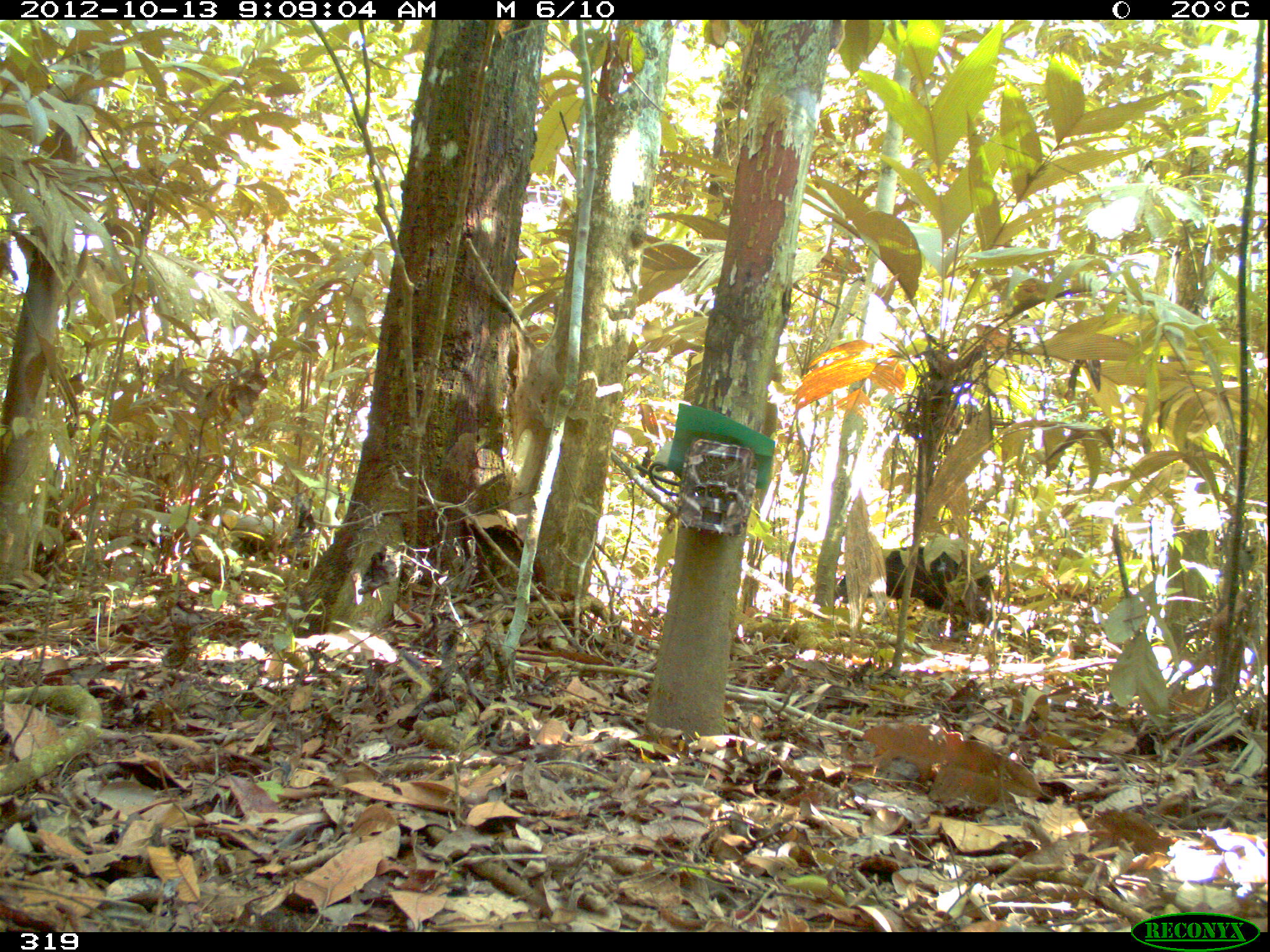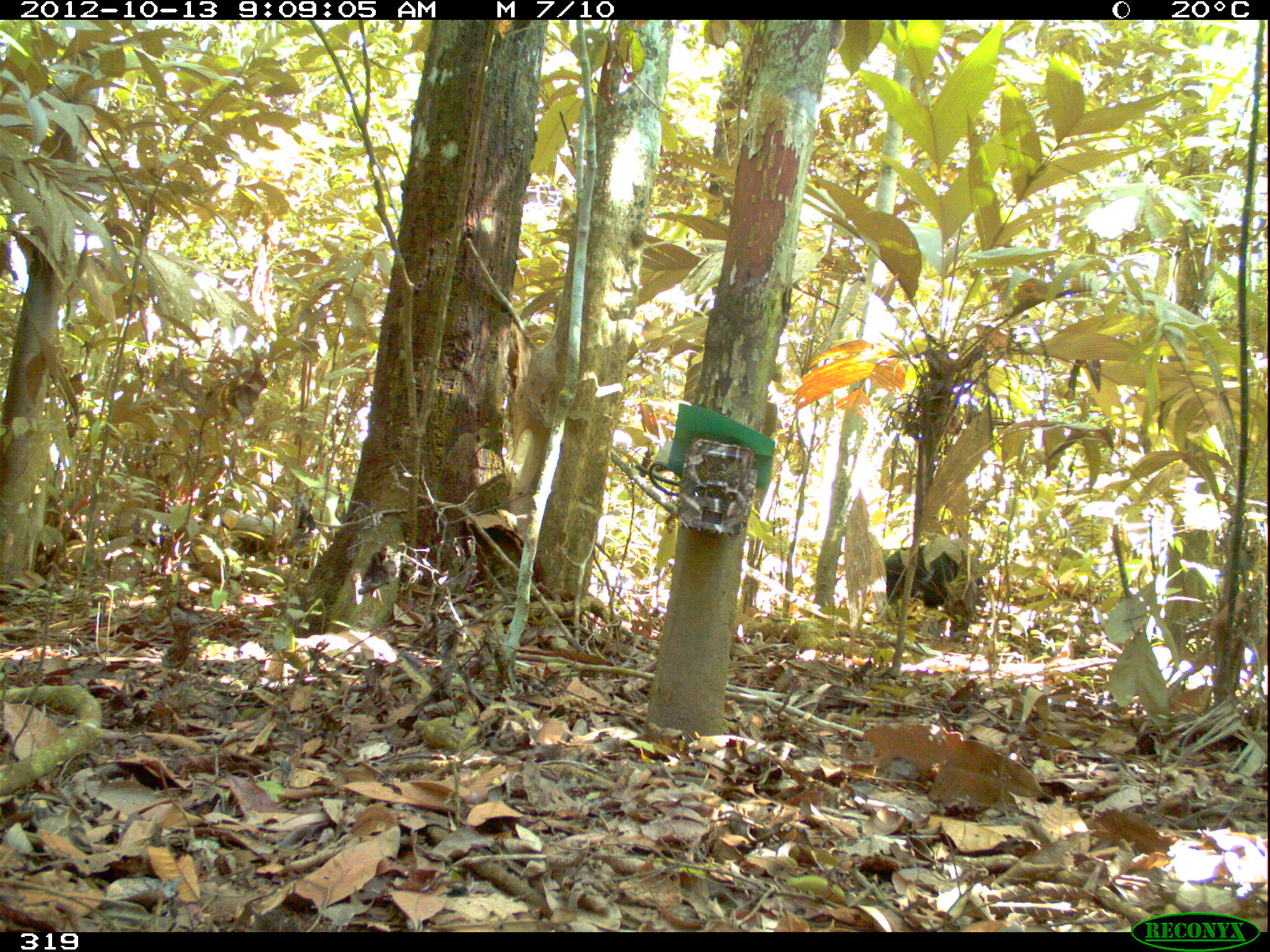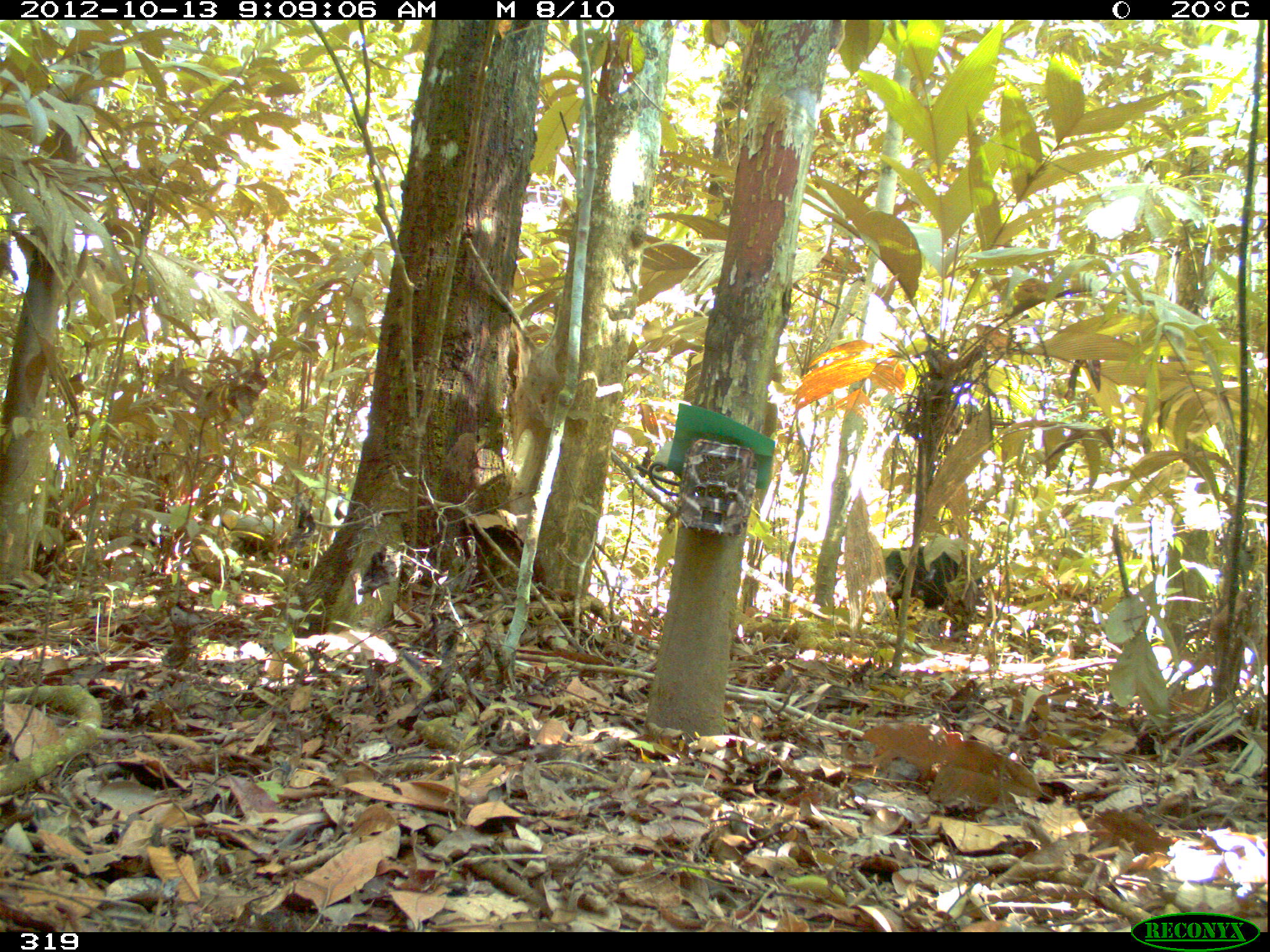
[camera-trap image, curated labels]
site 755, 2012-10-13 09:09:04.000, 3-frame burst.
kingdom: Animalia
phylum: Chordata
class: Mammalia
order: Artiodactyla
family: Tayassuidae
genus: Tayassu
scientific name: Tayassu pecari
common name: white-lipped peccary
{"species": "Tayassu pecari (white-lipped peccary)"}